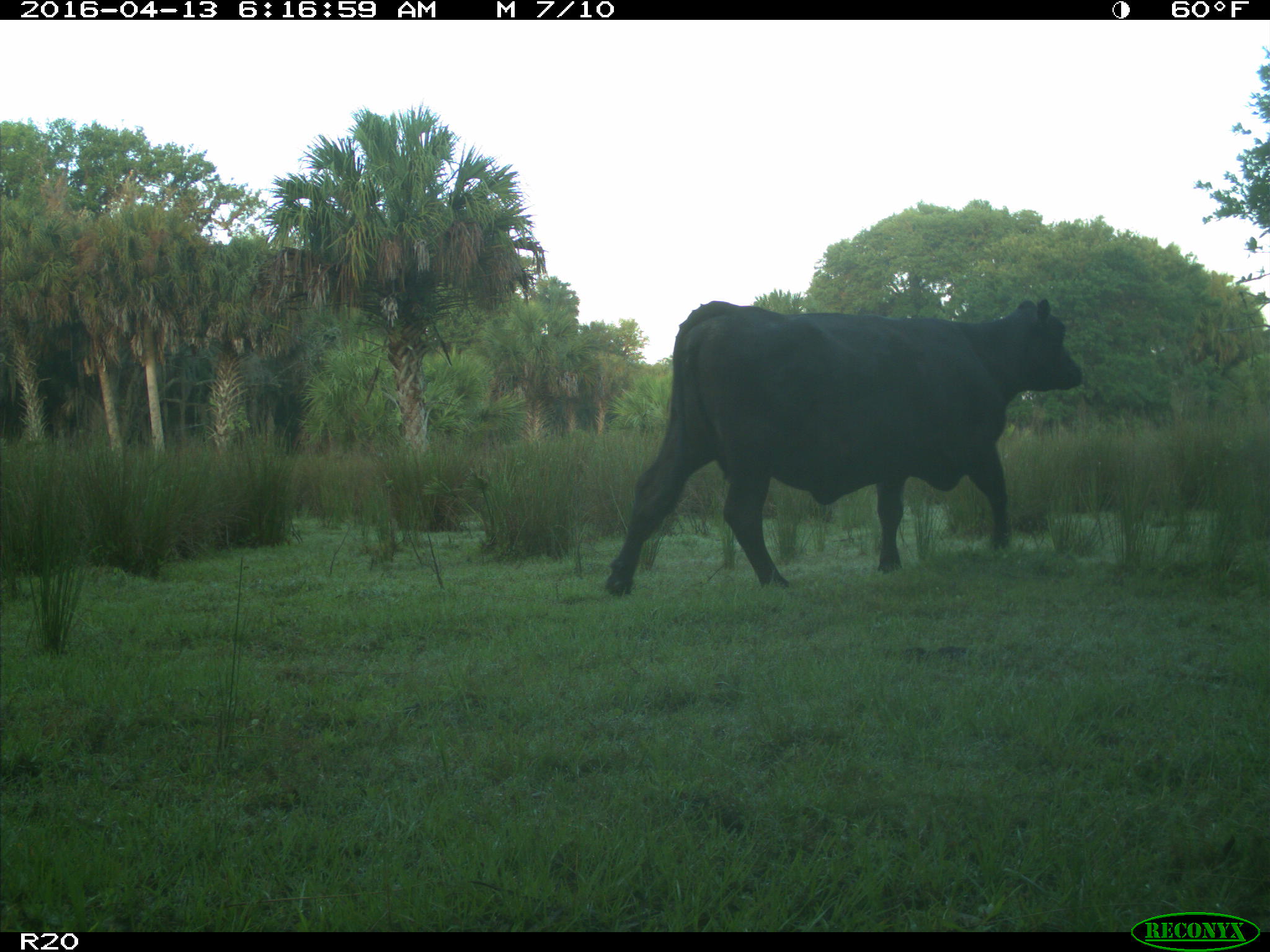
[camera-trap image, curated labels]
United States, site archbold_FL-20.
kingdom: Animalia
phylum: Chordata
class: Mammalia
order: Artiodactyla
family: Bovidae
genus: Bos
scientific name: Bos taurus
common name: domestic cow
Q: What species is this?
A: Bos taurus (domestic cow).